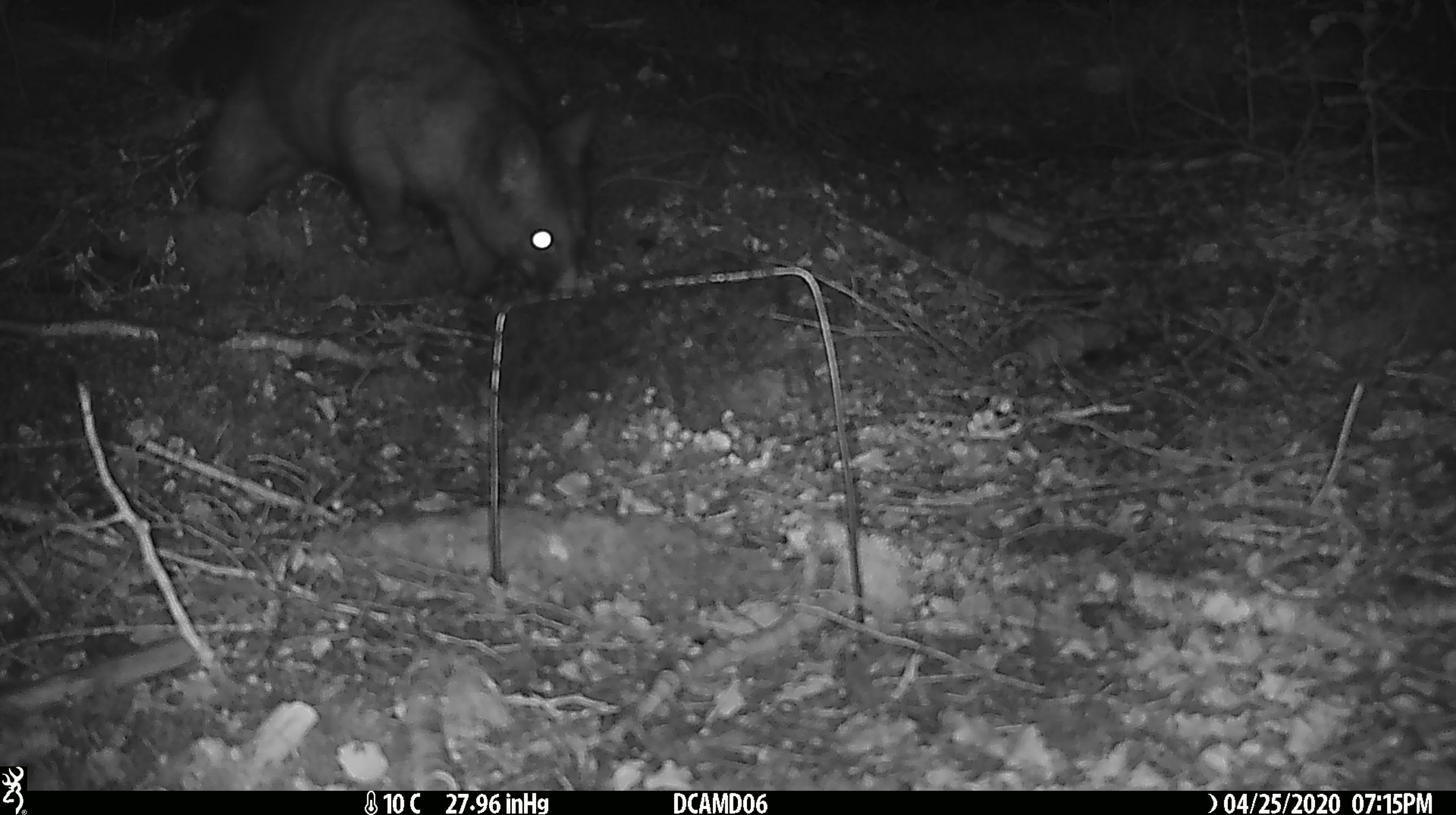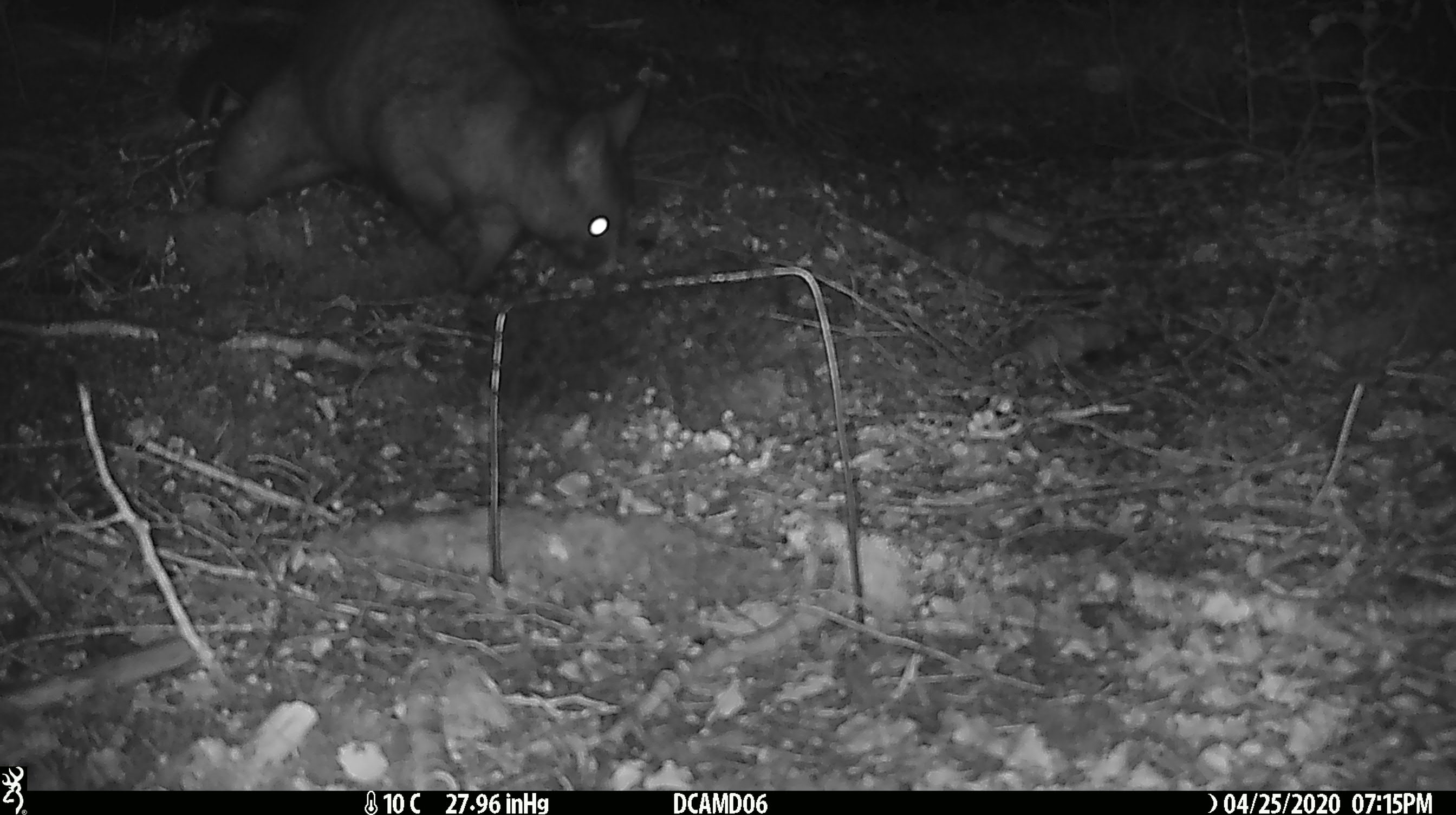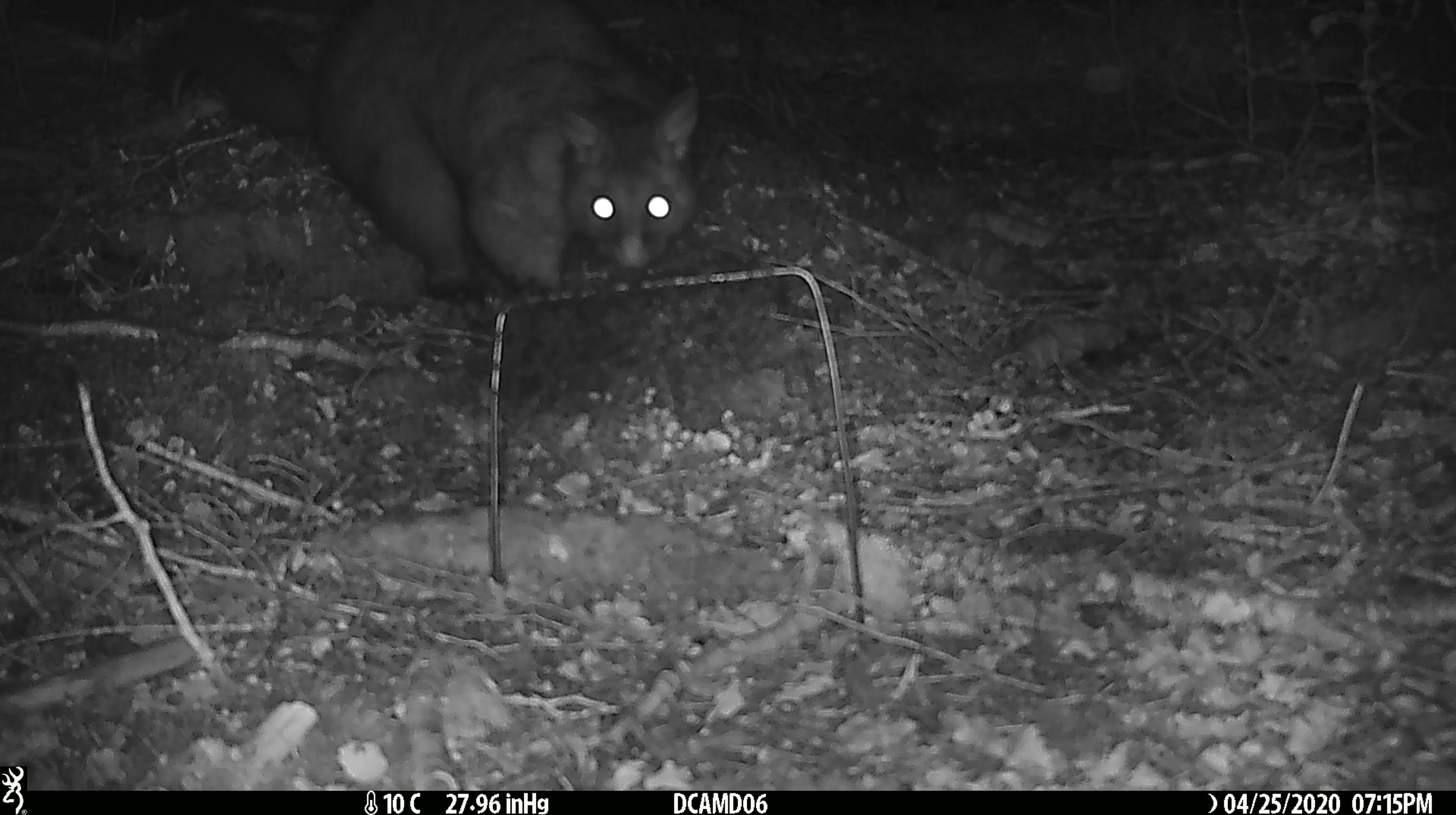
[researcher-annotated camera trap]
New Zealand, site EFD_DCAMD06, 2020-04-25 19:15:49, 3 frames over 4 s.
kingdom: Animalia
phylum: Chordata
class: Mammalia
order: Diprotodontia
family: Phalangeridae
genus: Trichosurus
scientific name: Trichosurus vulpecula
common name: common brushtail possum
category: possum